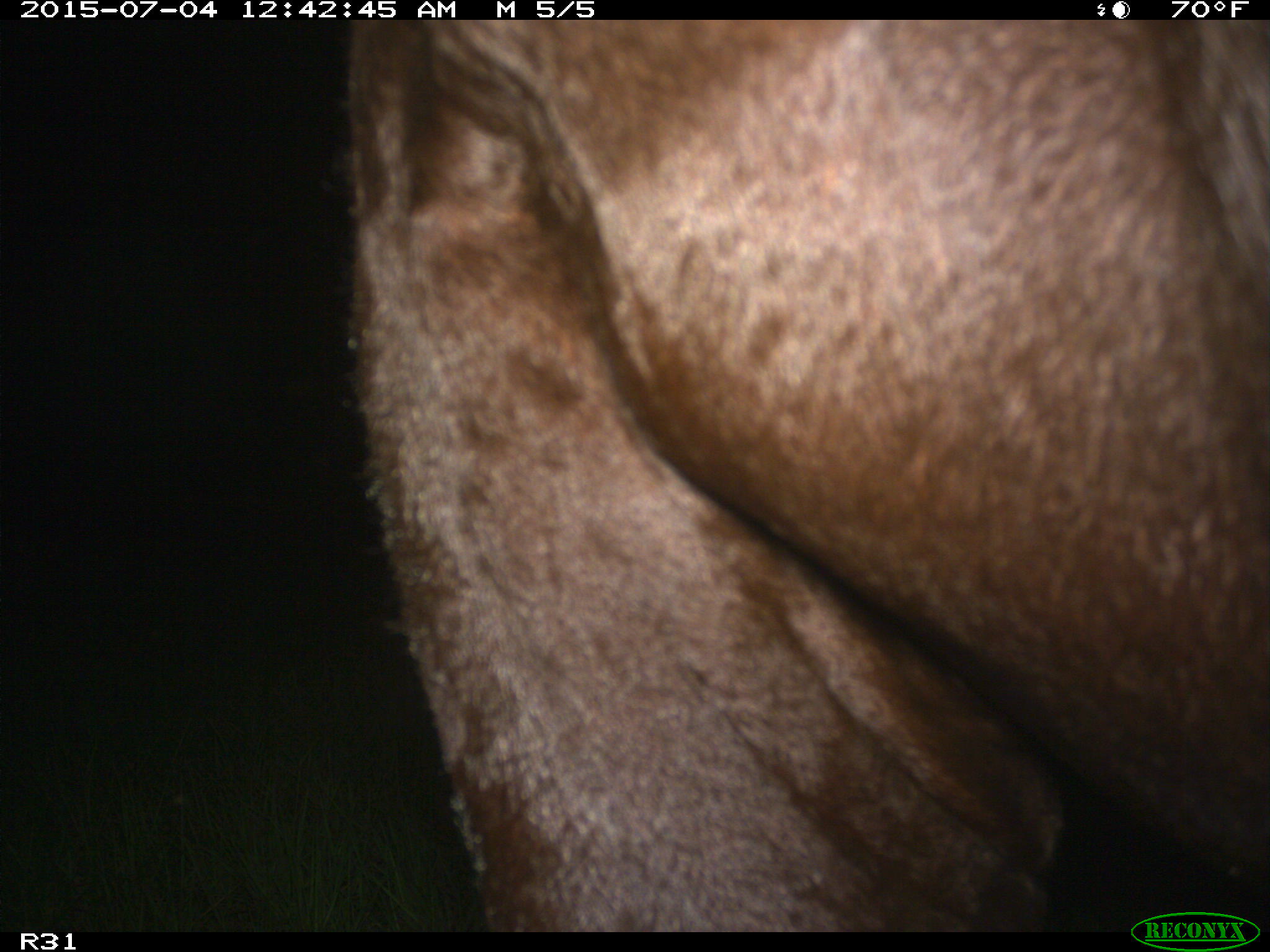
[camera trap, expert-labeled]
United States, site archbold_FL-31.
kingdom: Animalia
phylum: Chordata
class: Mammalia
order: Artiodactyla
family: Bovidae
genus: Bos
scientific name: Bos taurus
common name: domestic cow